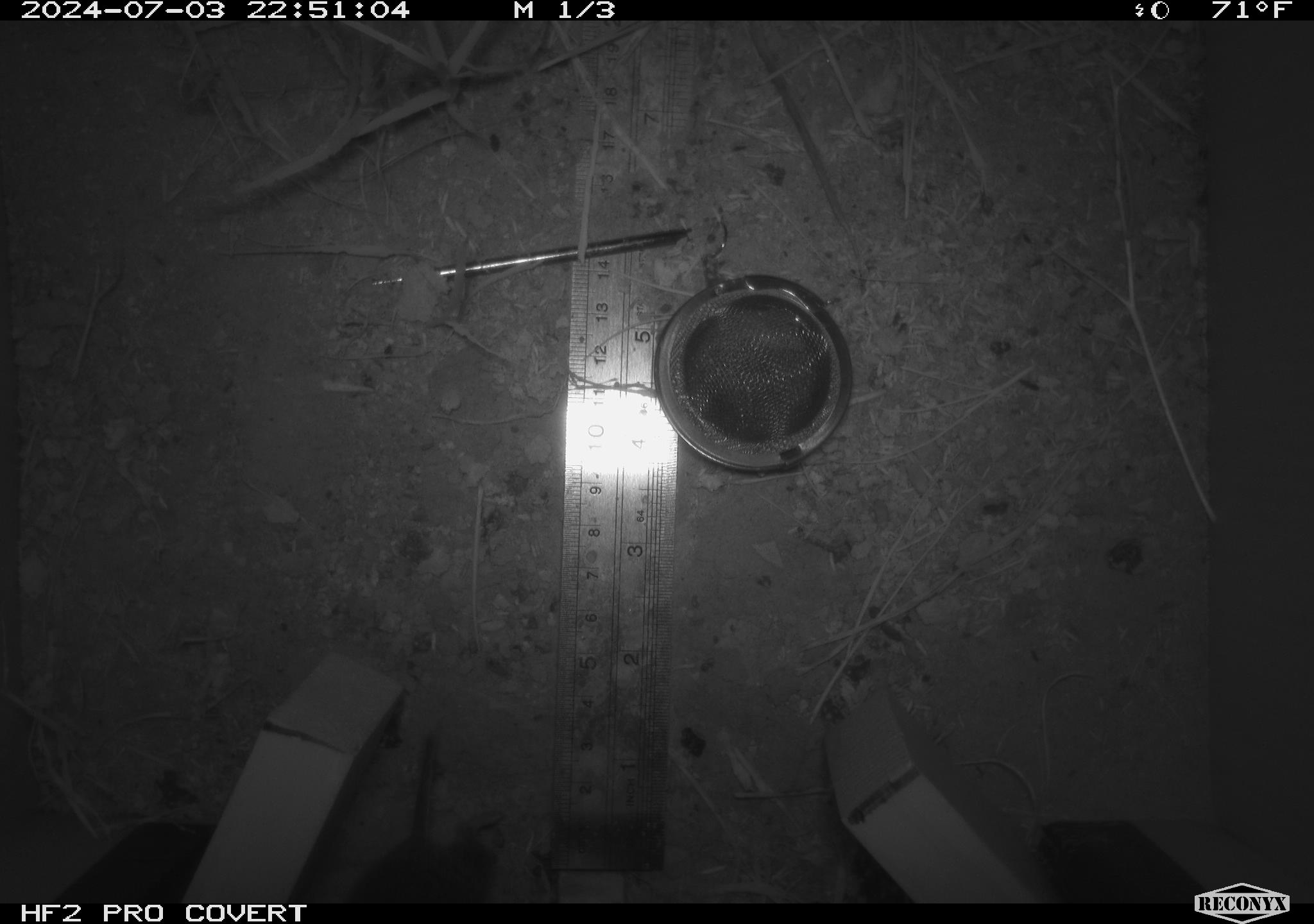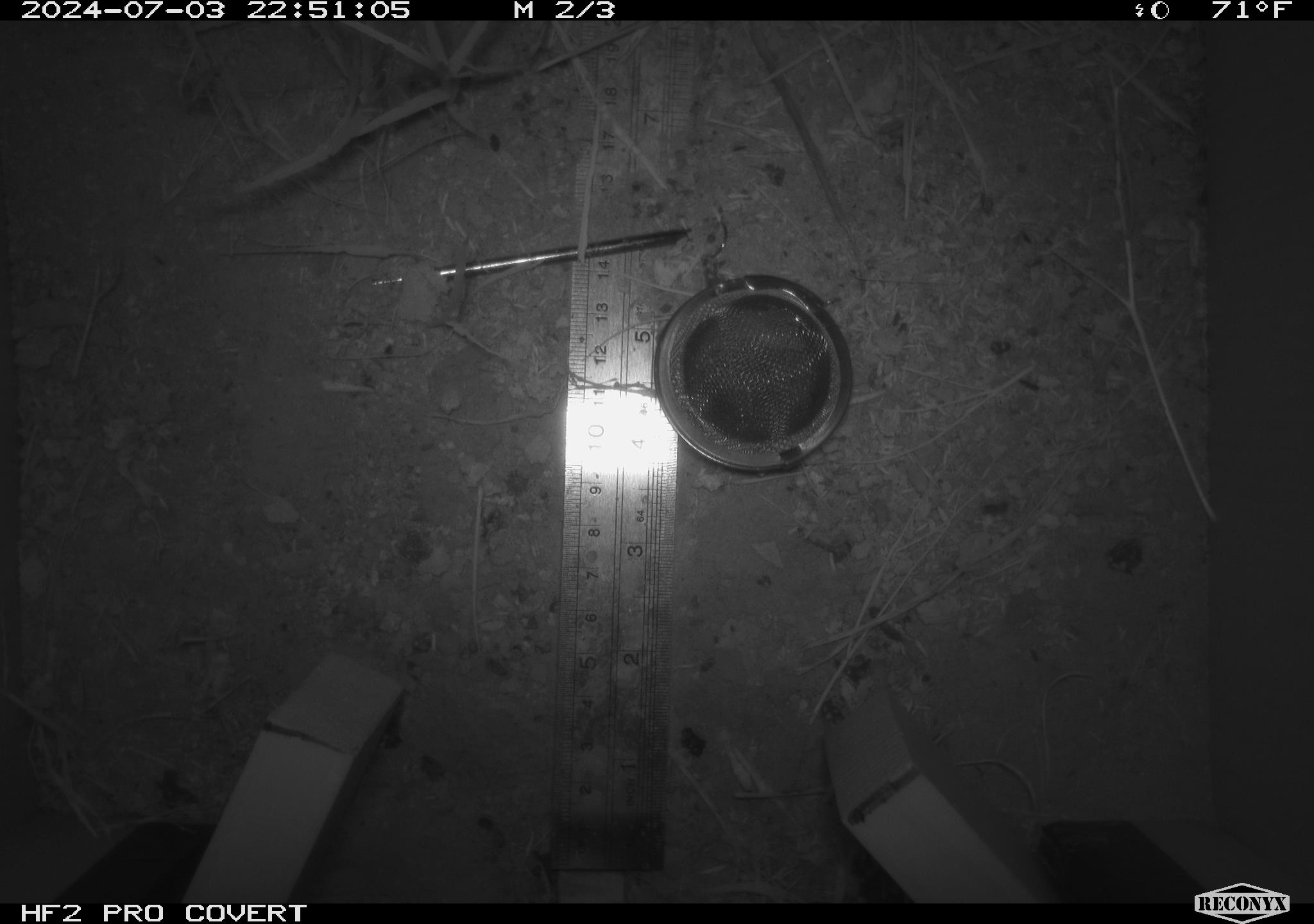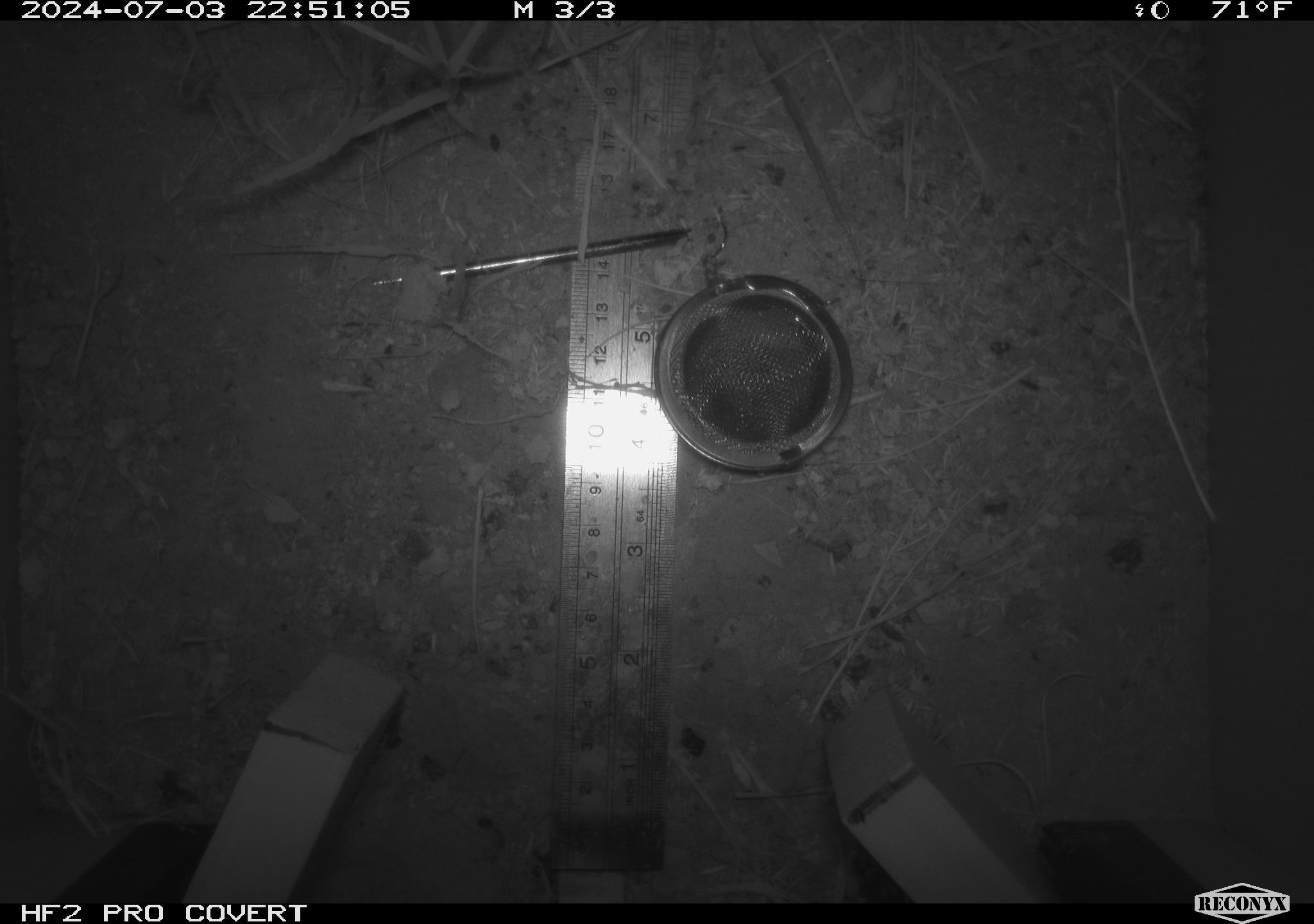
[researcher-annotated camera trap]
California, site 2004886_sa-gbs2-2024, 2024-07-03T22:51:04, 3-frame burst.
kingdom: Animalia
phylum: Chordata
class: Mammalia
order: Rodentia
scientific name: Rodentia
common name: mouse species